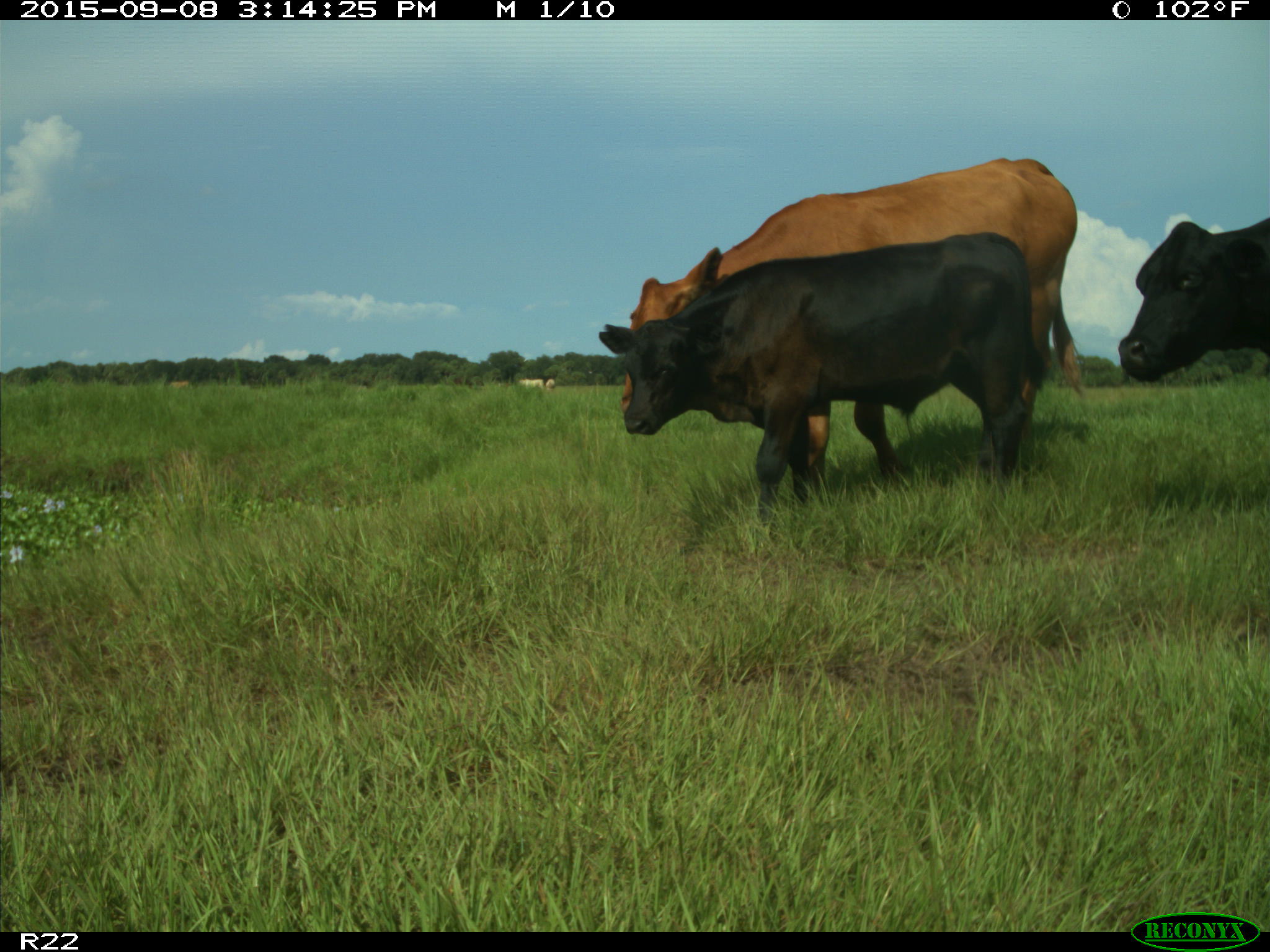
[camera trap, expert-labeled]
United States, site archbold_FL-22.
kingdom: Animalia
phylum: Chordata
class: Mammalia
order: Artiodactyla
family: Bovidae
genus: Bos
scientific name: Bos taurus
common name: domestic cow